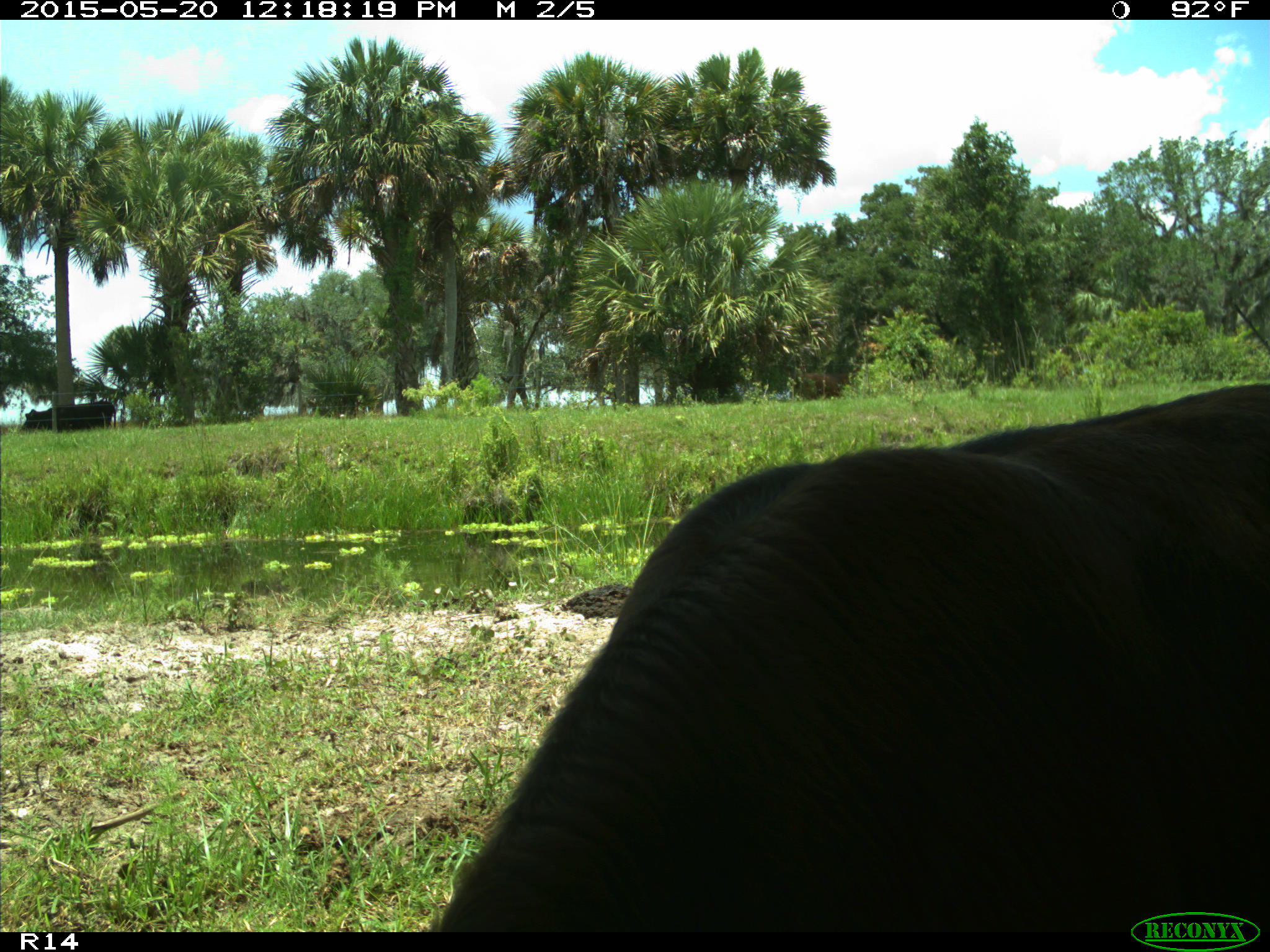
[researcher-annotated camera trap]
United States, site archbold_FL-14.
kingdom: Animalia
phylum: Chordata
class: Mammalia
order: Artiodactyla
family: Bovidae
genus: Bos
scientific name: Bos taurus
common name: domestic cow